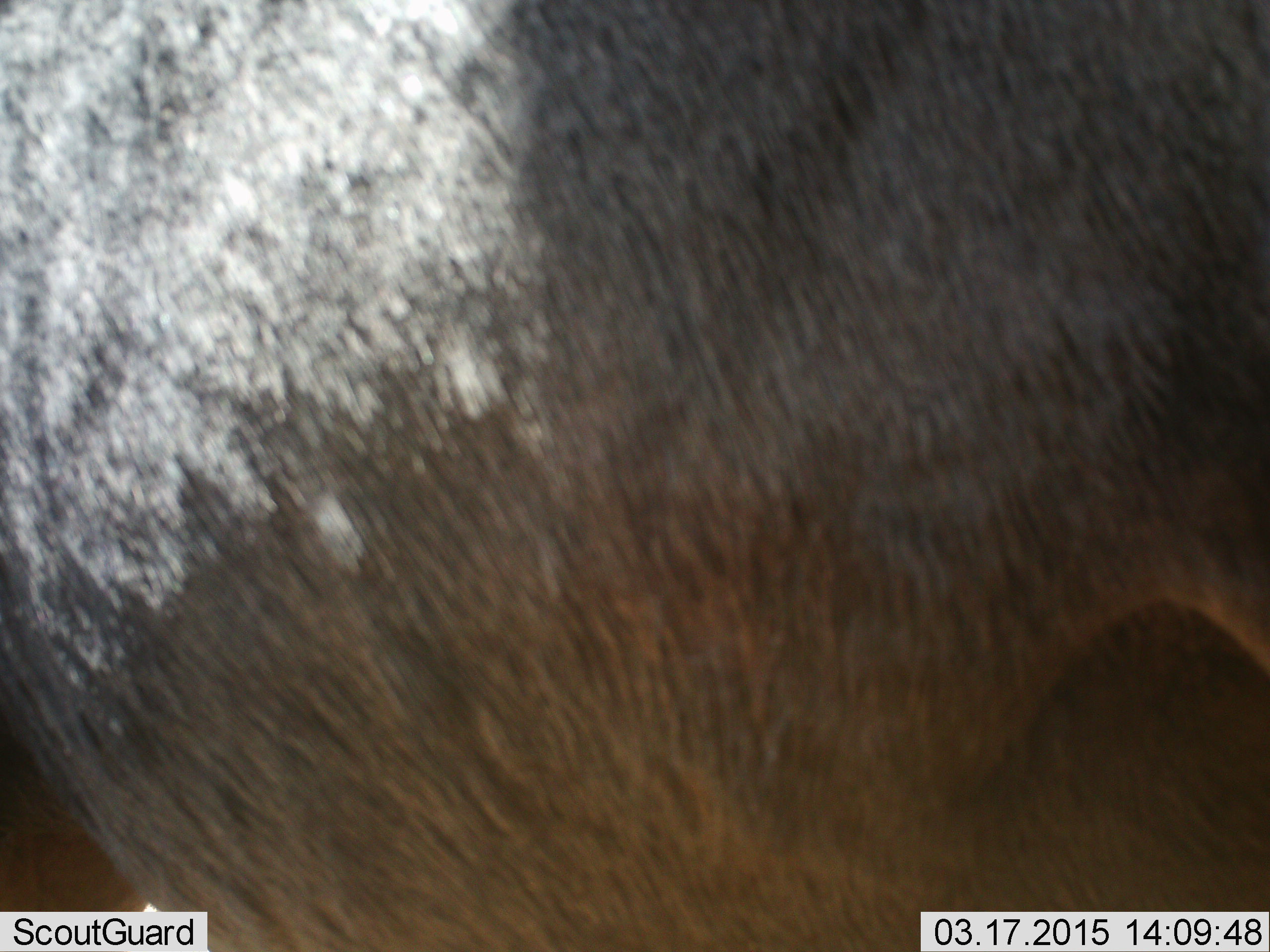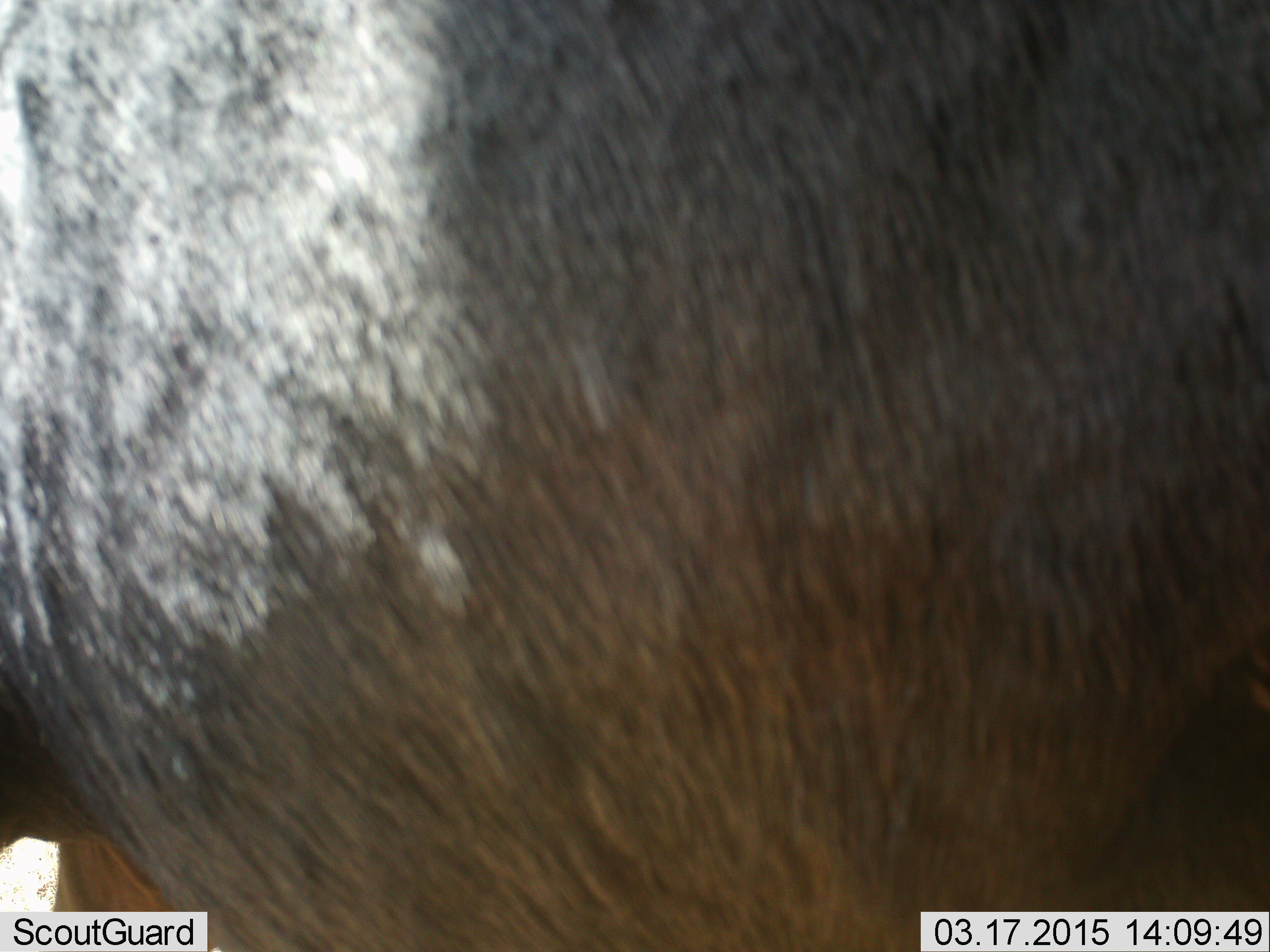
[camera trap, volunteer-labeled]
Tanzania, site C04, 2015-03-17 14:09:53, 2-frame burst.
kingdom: Animalia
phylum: Chordata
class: Mammalia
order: Artiodactyla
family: Bovidae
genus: Connochaetes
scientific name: Connochaetes taurinus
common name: blue wildebeest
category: wildebeest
Wildebeest (blue wildebeest) (Connochaetes taurinus), count 1. Behavior (volunteer vote fractions): standing 90%, resting 0%, moving 0%, interacting 10%. Young present (vote fraction): 0%. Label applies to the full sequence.